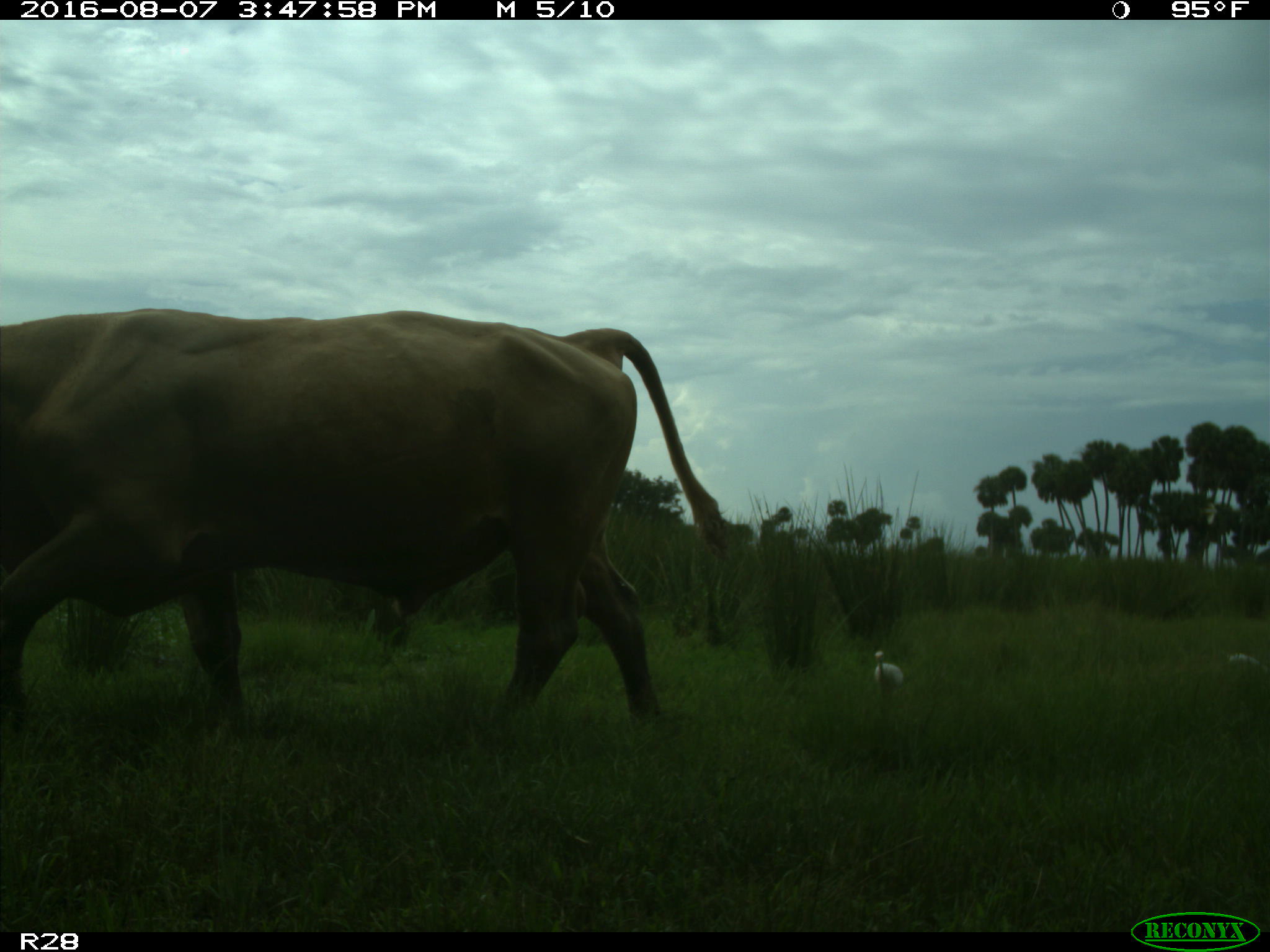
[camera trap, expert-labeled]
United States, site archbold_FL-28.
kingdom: Animalia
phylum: Chordata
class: Mammalia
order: Artiodactyla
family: Bovidae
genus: Bos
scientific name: Bos taurus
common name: domestic cow